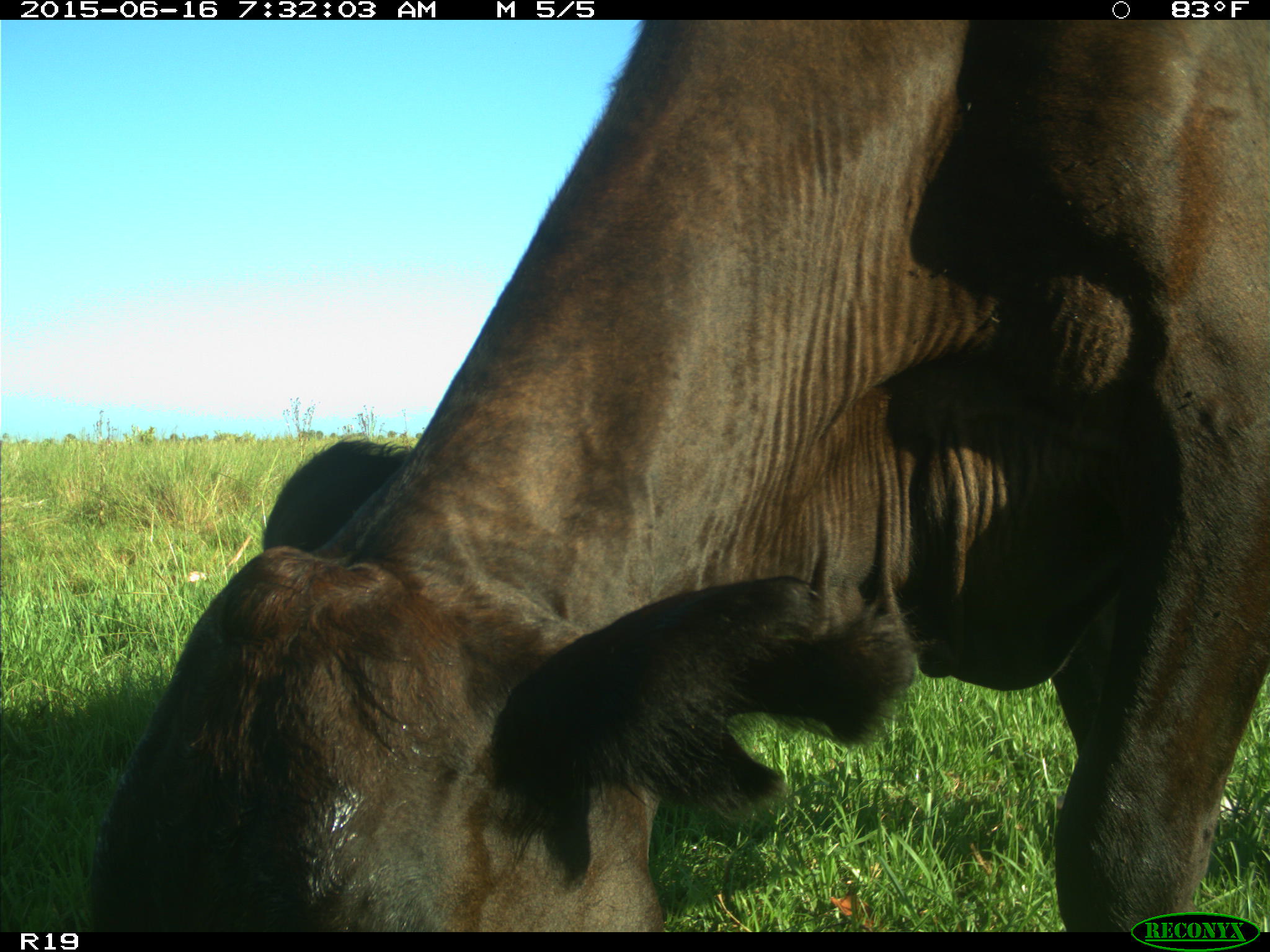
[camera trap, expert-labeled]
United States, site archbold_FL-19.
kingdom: Animalia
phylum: Chordata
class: Mammalia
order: Artiodactyla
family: Bovidae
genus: Bos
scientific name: Bos taurus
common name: domestic cow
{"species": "Bos taurus (domestic cow)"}